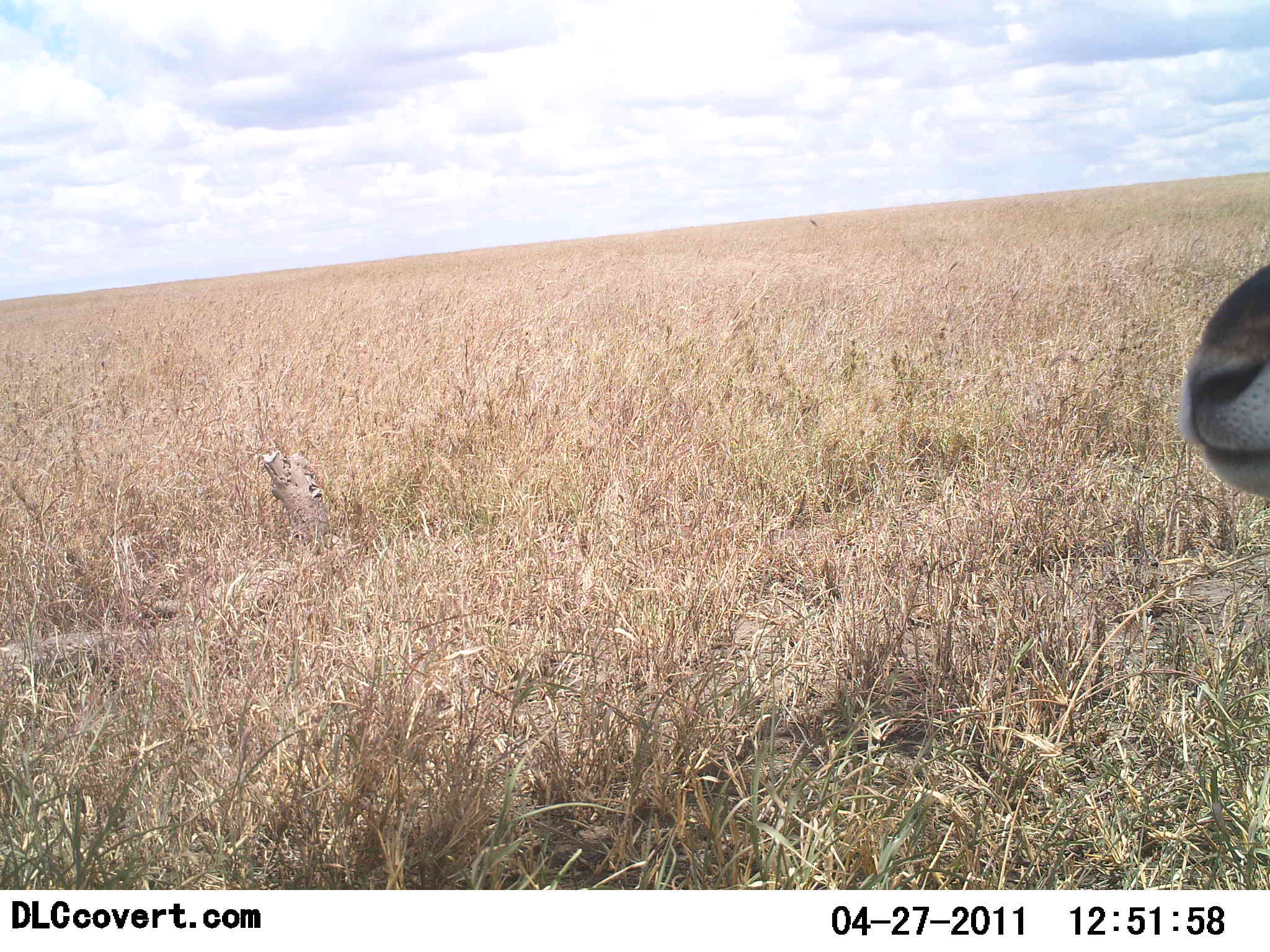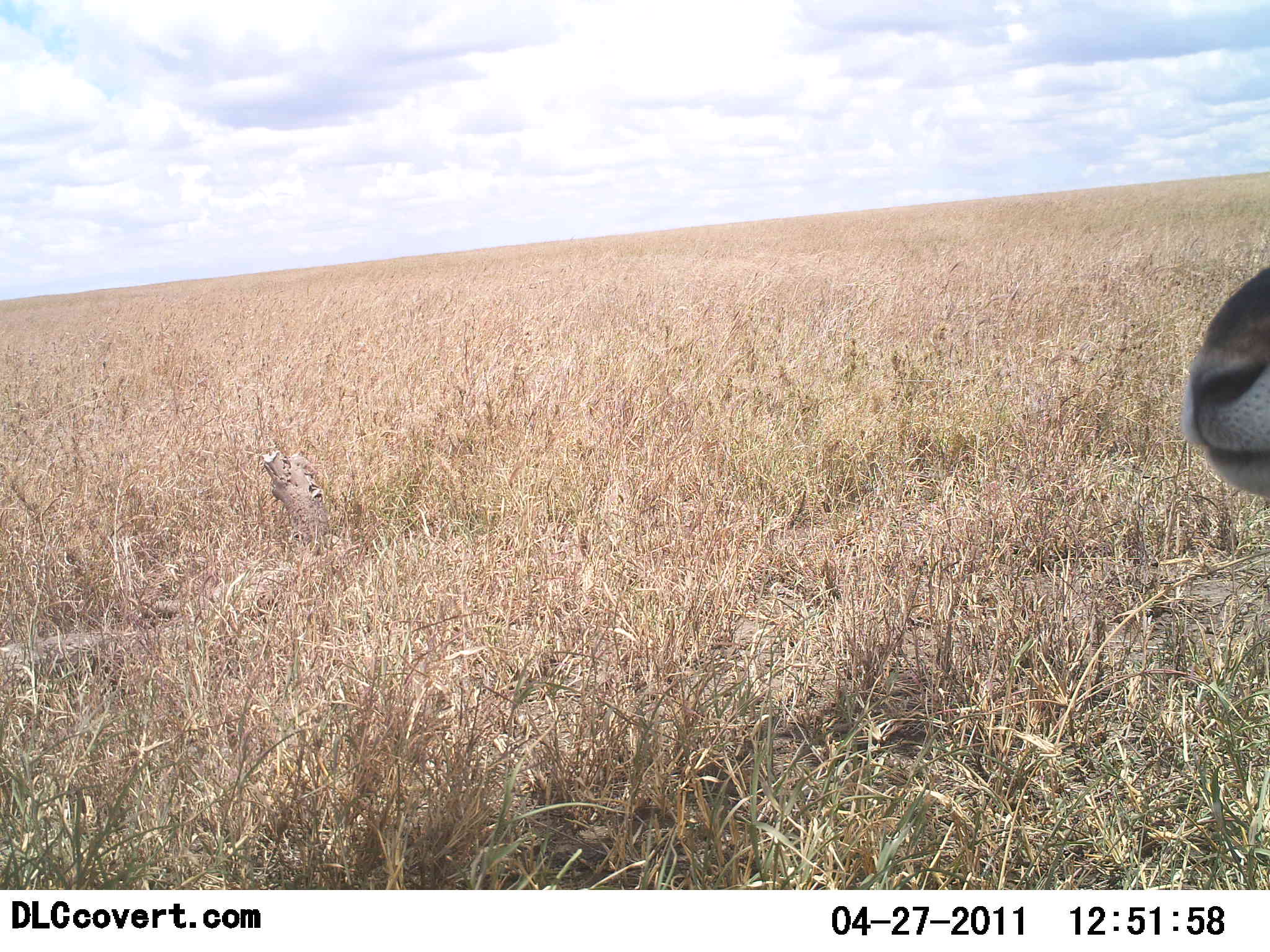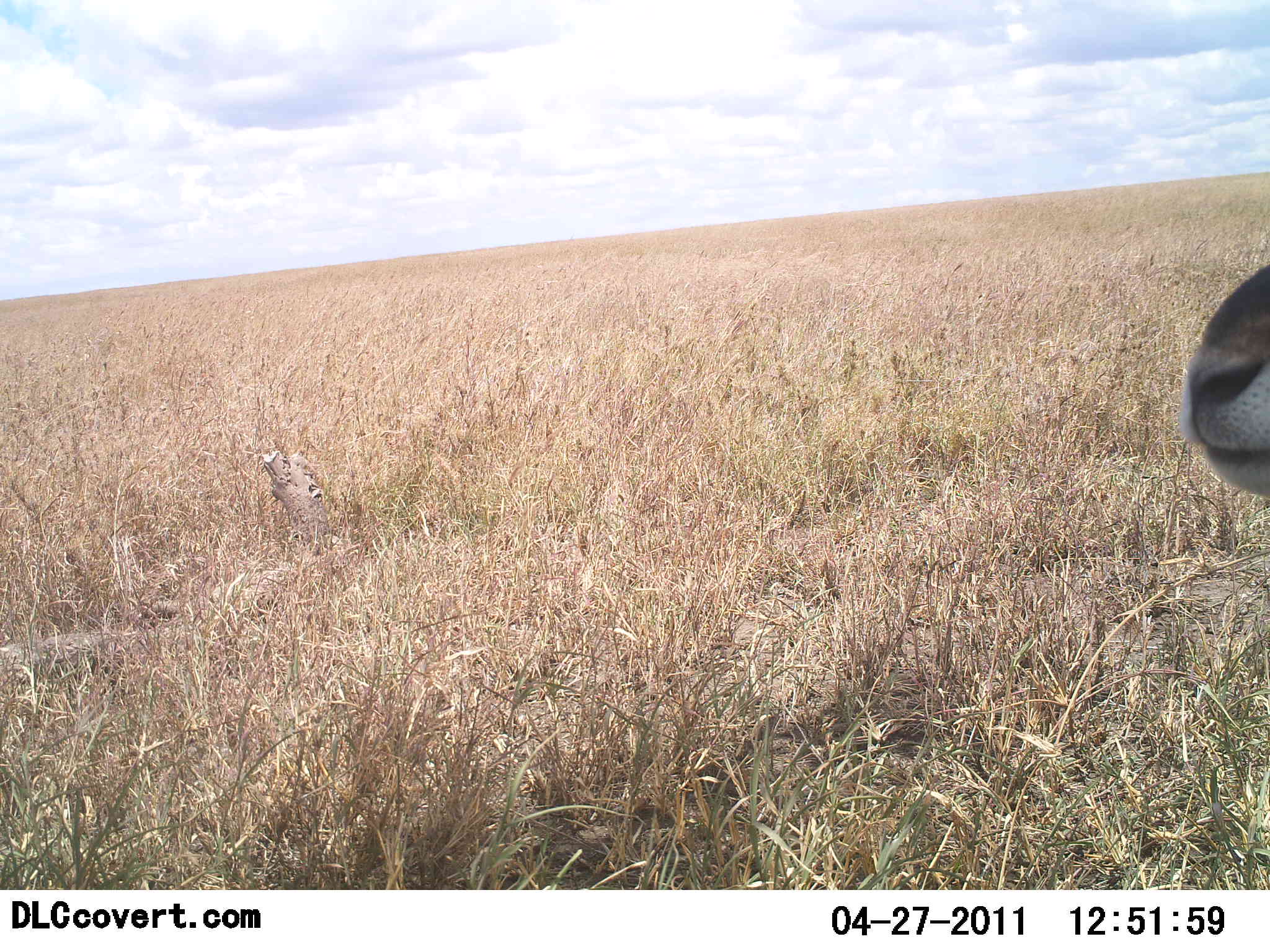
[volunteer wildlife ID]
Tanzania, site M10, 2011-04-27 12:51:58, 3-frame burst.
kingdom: Animalia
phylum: Chordata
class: Mammalia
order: Artiodactyla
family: Bovidae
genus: Eudorcas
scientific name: Eudorcas thomsonii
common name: thomson's gazelle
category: gazellethomsons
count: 1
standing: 60%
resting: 20%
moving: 0%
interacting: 20%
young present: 0%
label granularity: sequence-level